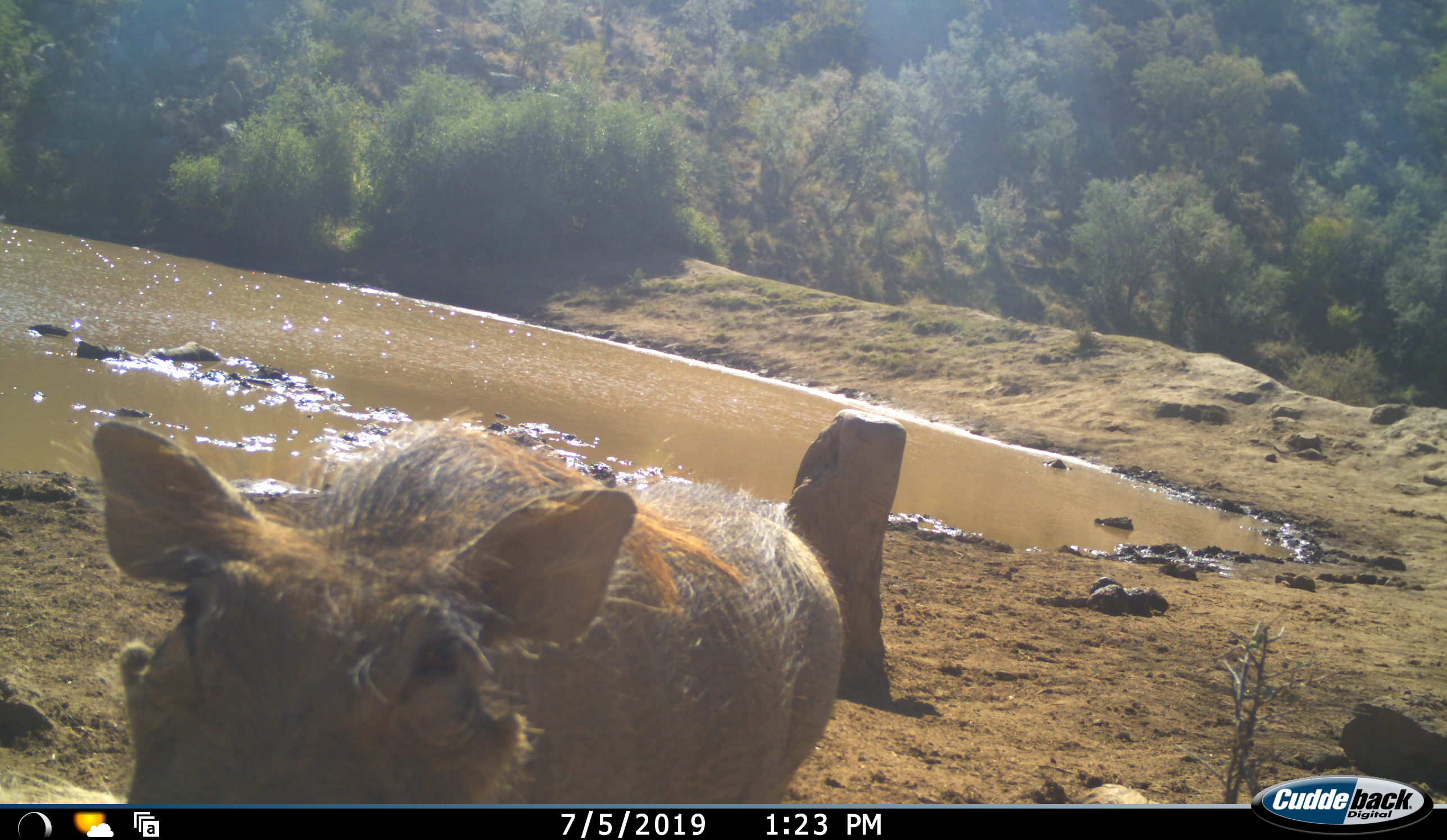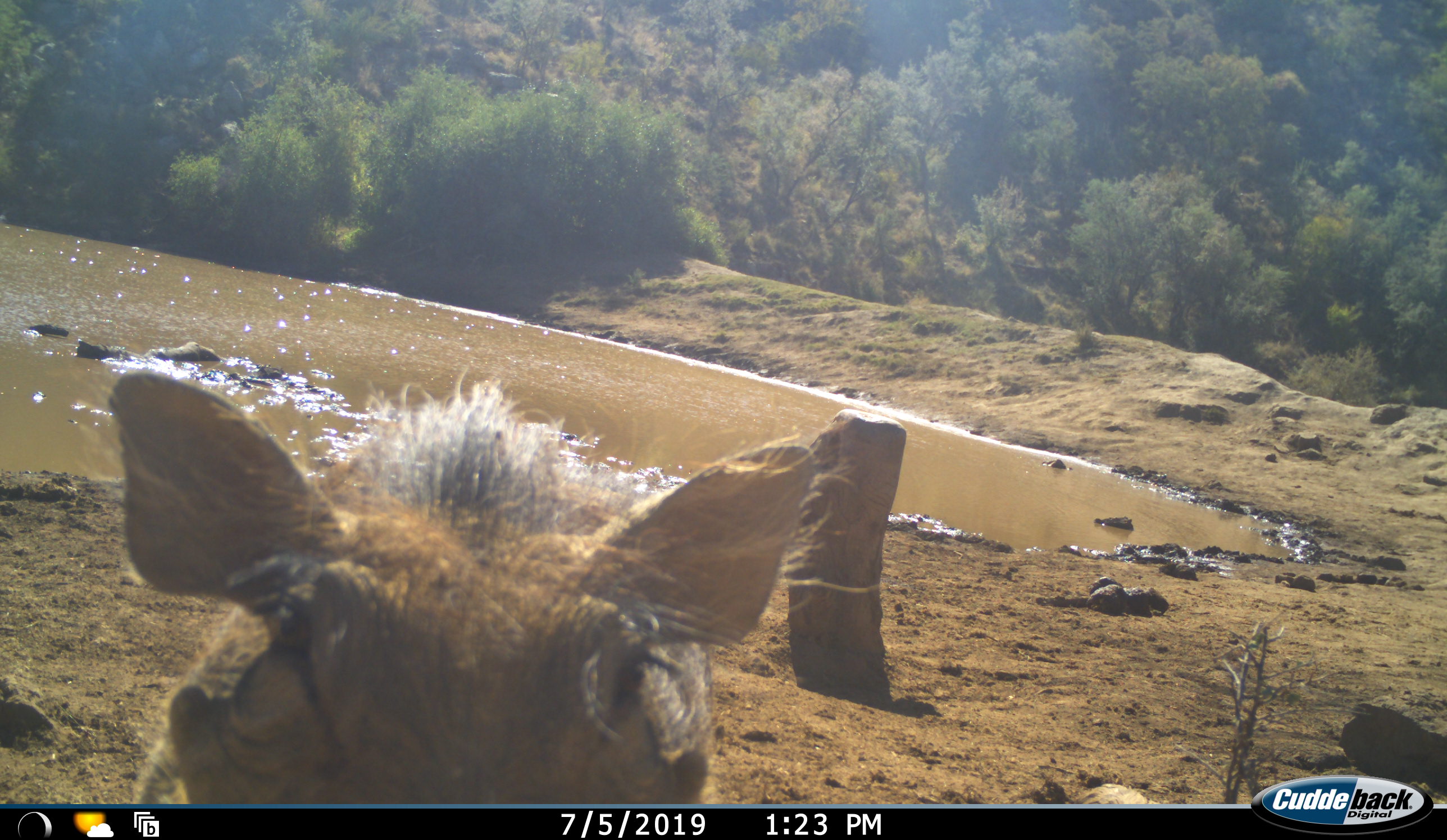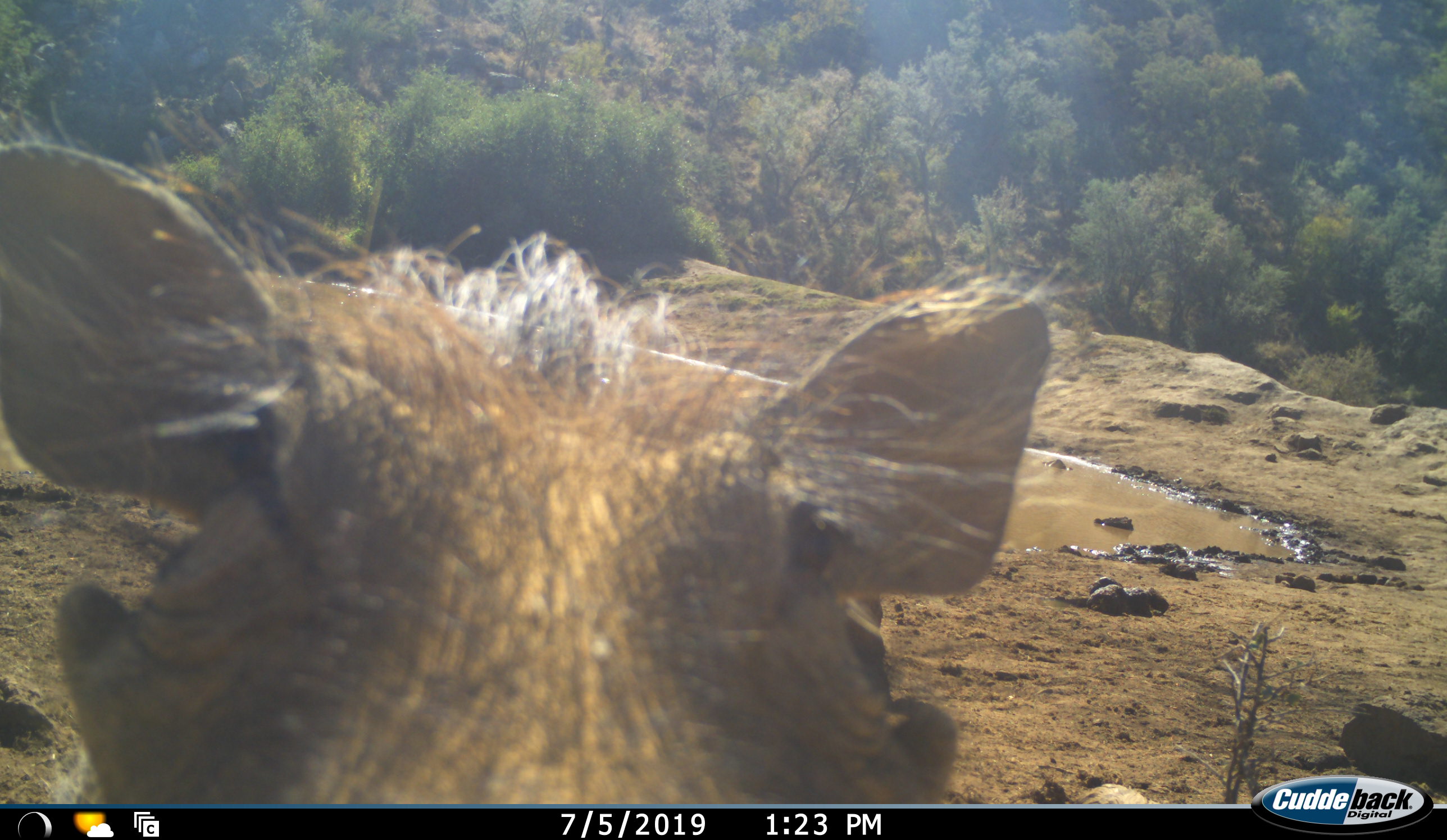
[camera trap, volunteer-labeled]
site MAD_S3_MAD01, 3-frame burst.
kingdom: Animalia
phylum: Chordata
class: Mammalia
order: Artiodactyla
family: Suidae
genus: Phacochoerus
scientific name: Phacochoerus africanus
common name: warthog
Warthog (Phacochoerus africanus), count 1. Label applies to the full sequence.